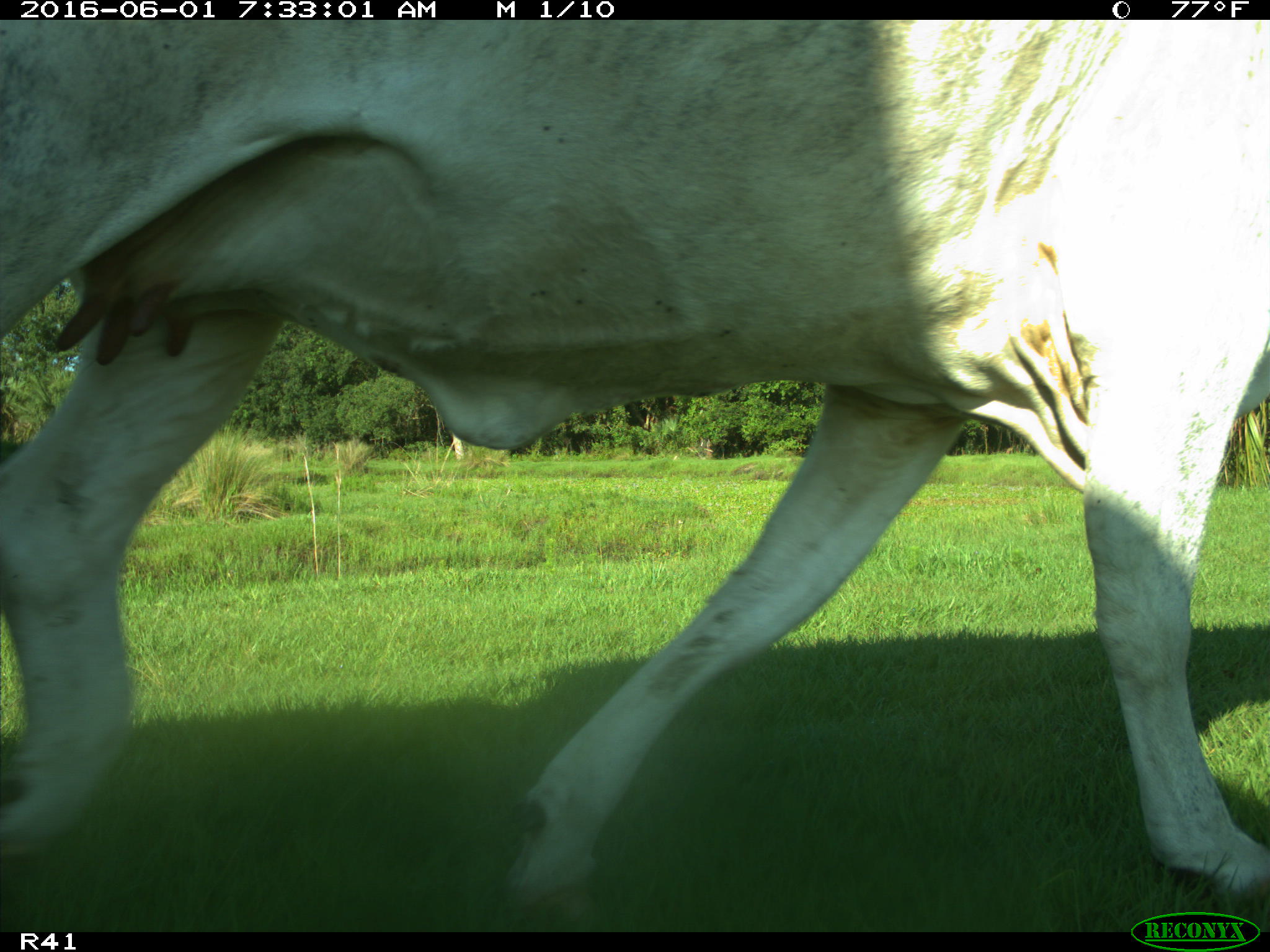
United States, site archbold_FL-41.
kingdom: Animalia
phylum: Chordata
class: Mammalia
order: Artiodactyla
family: Bovidae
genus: Bos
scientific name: Bos taurus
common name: domestic cow